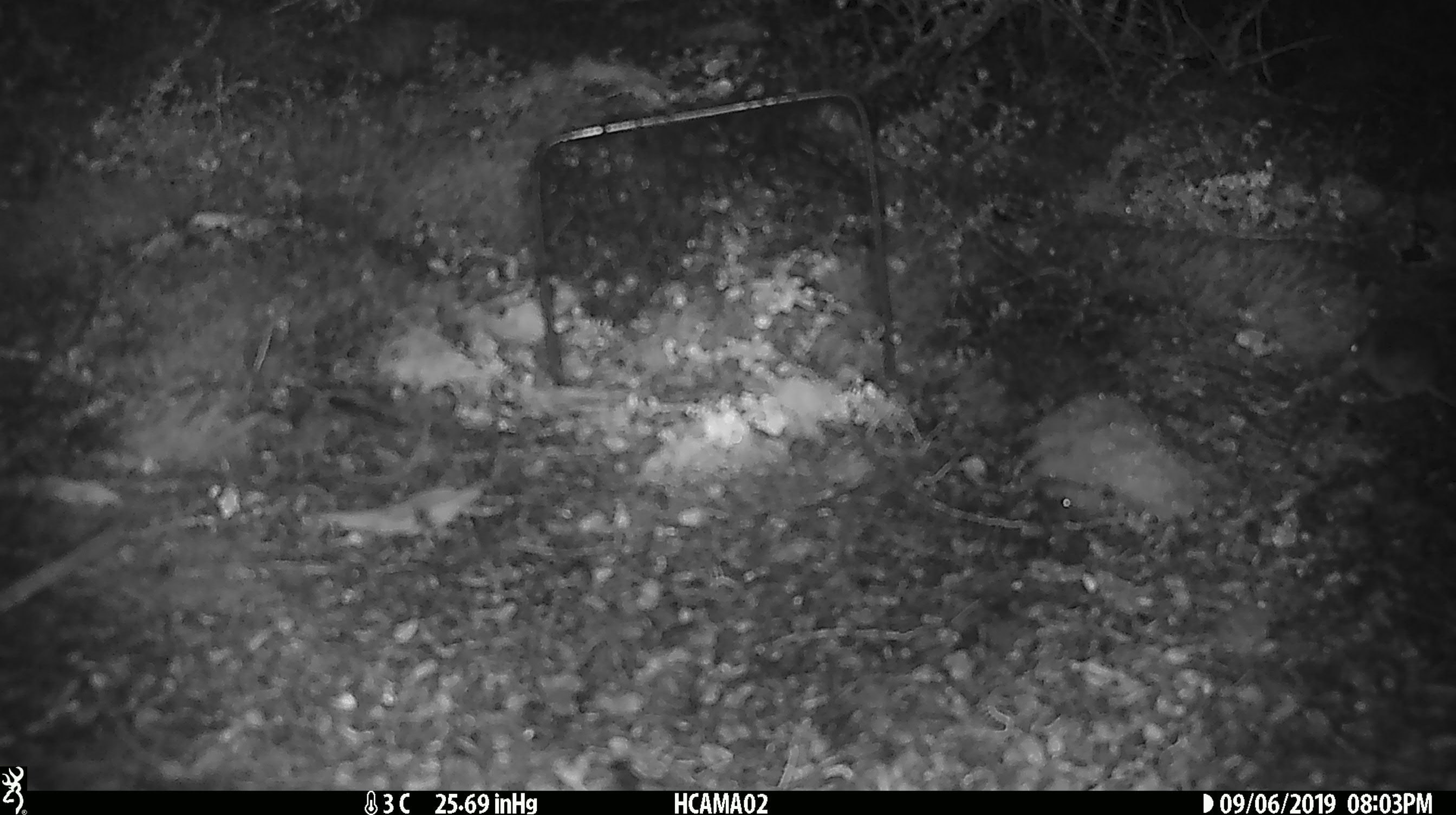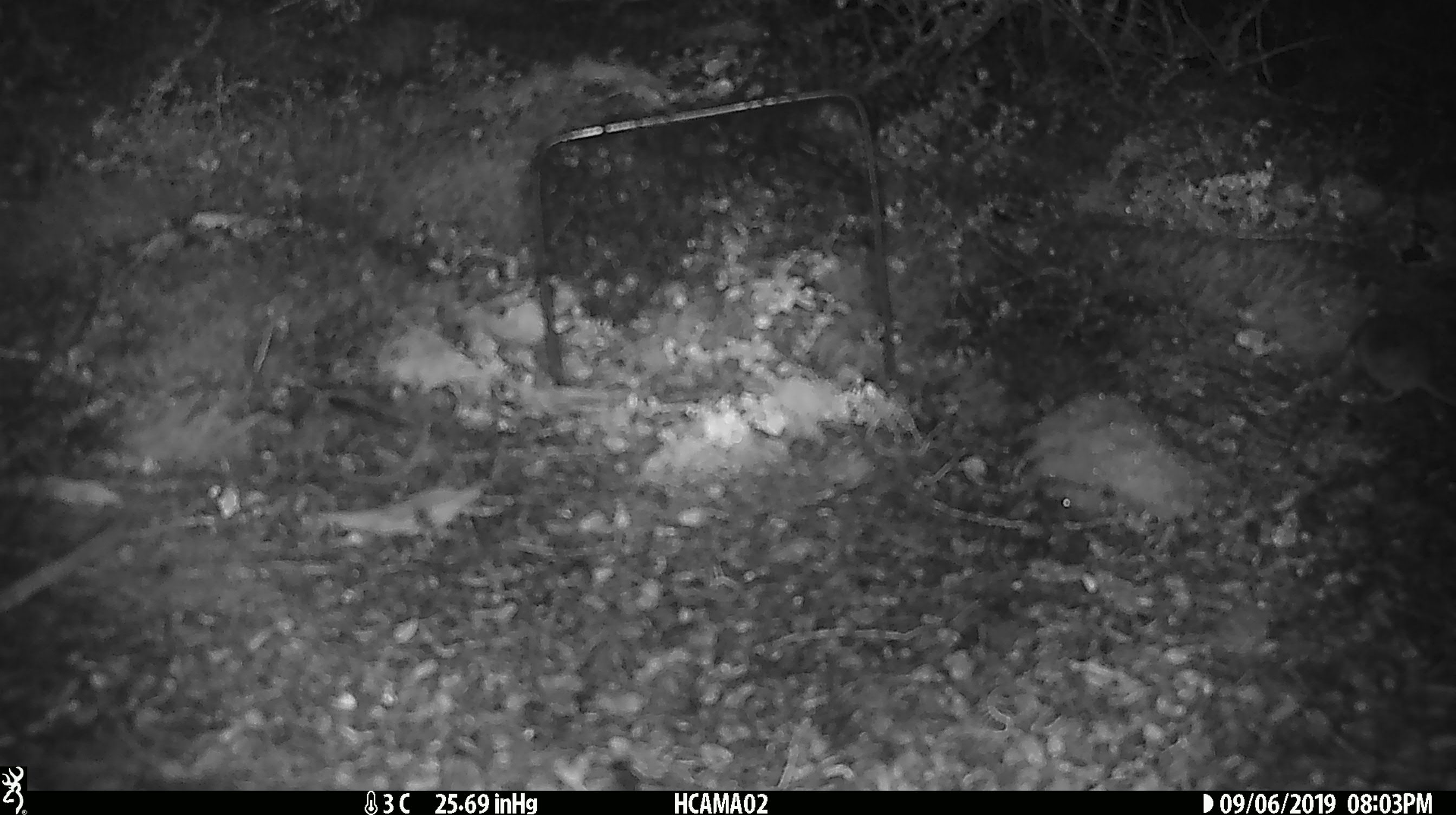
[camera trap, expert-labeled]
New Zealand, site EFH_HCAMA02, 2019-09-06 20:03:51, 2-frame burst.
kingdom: Animalia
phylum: Chordata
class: Mammalia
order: Rodentia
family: Muridae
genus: Mus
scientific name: Mus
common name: mouse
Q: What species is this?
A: Mouse (Mus).